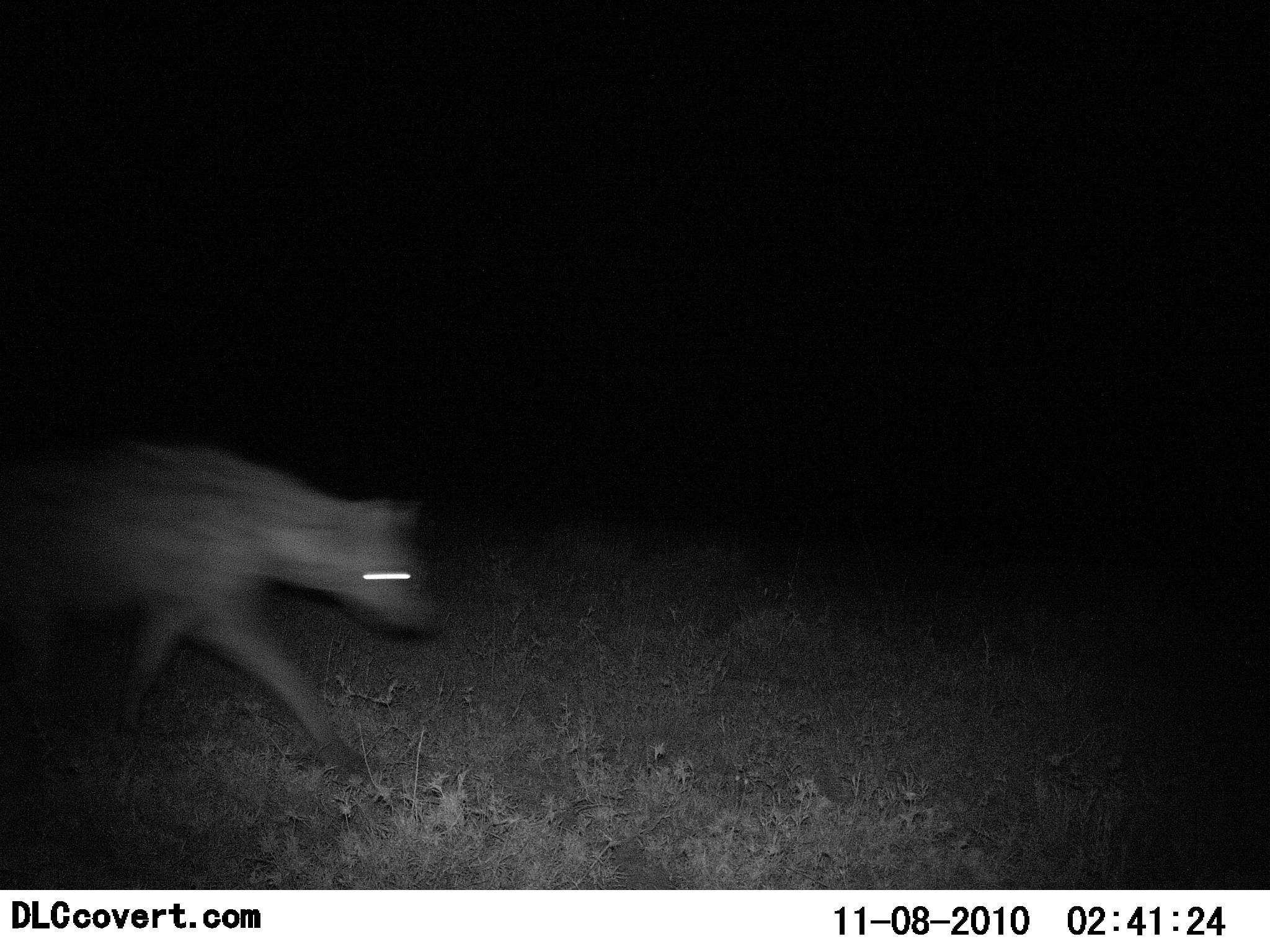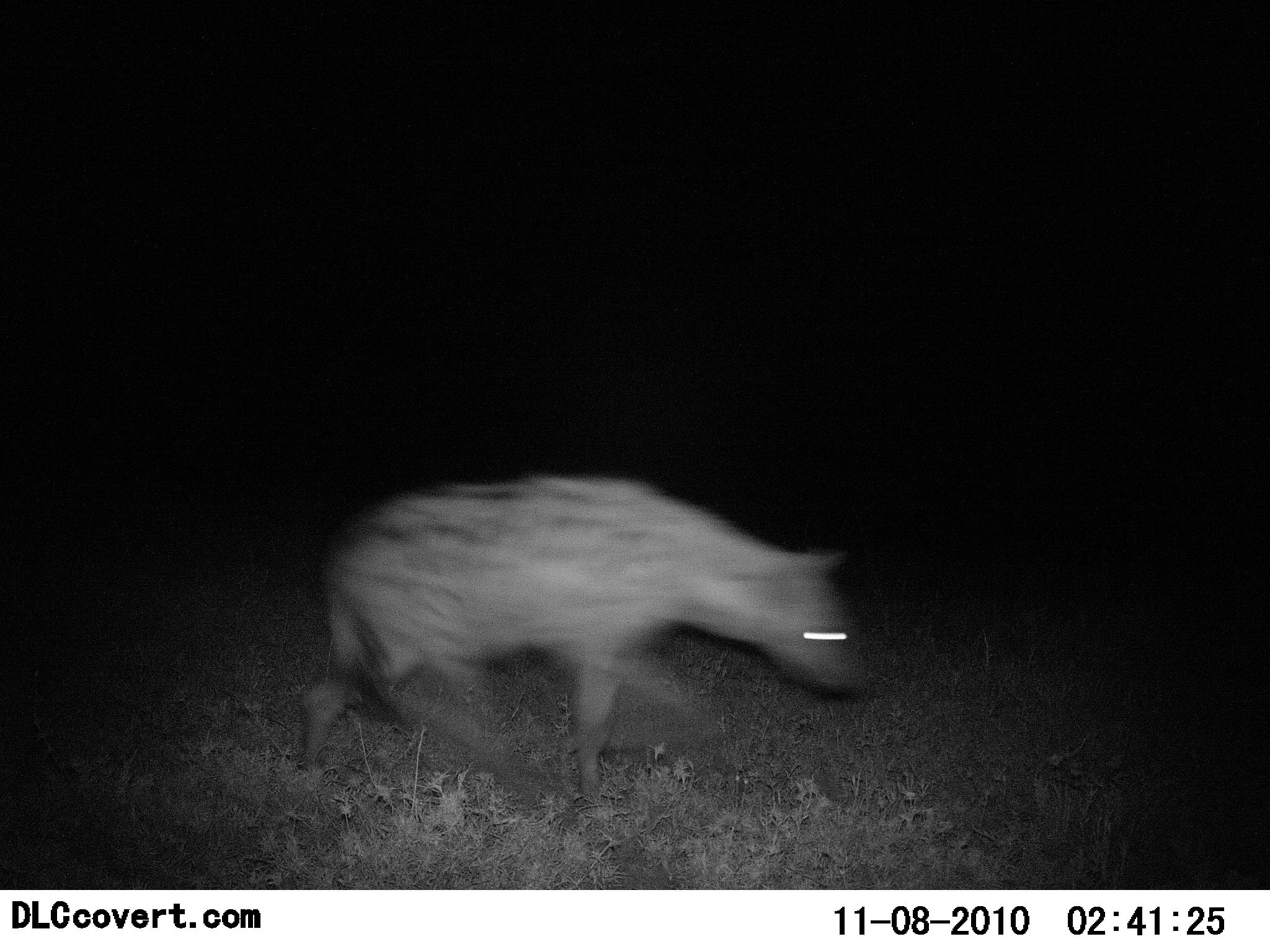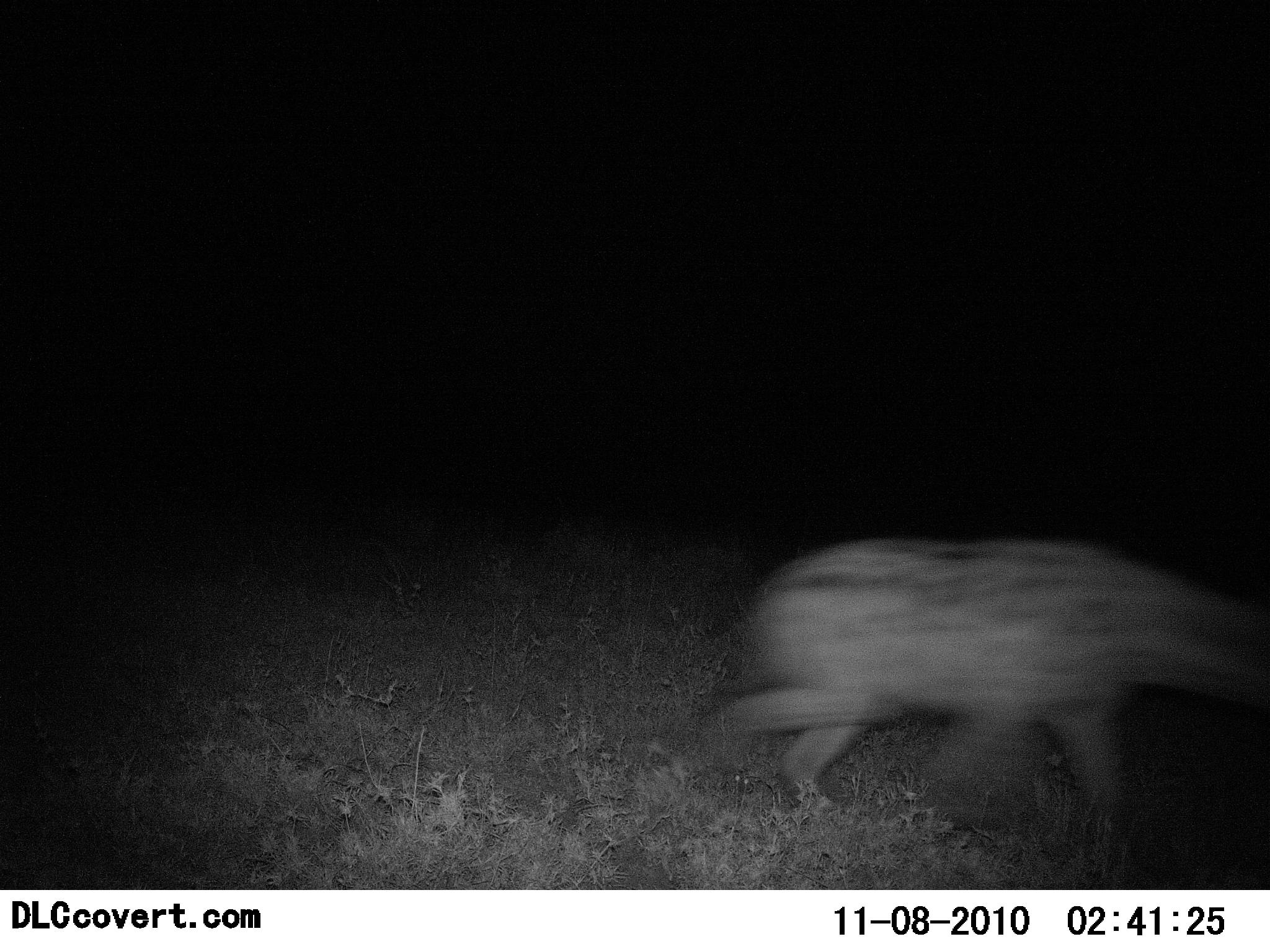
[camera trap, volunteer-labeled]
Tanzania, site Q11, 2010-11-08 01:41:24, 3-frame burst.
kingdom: Animalia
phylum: Chordata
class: Mammalia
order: Carnivora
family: Hyaenidae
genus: Crocuta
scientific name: Crocuta crocuta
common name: spotted hyena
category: hyenaspotted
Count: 1.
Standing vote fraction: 0%.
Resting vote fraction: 0%.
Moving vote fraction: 100%.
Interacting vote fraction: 0%.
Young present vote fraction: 0%.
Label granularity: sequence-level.